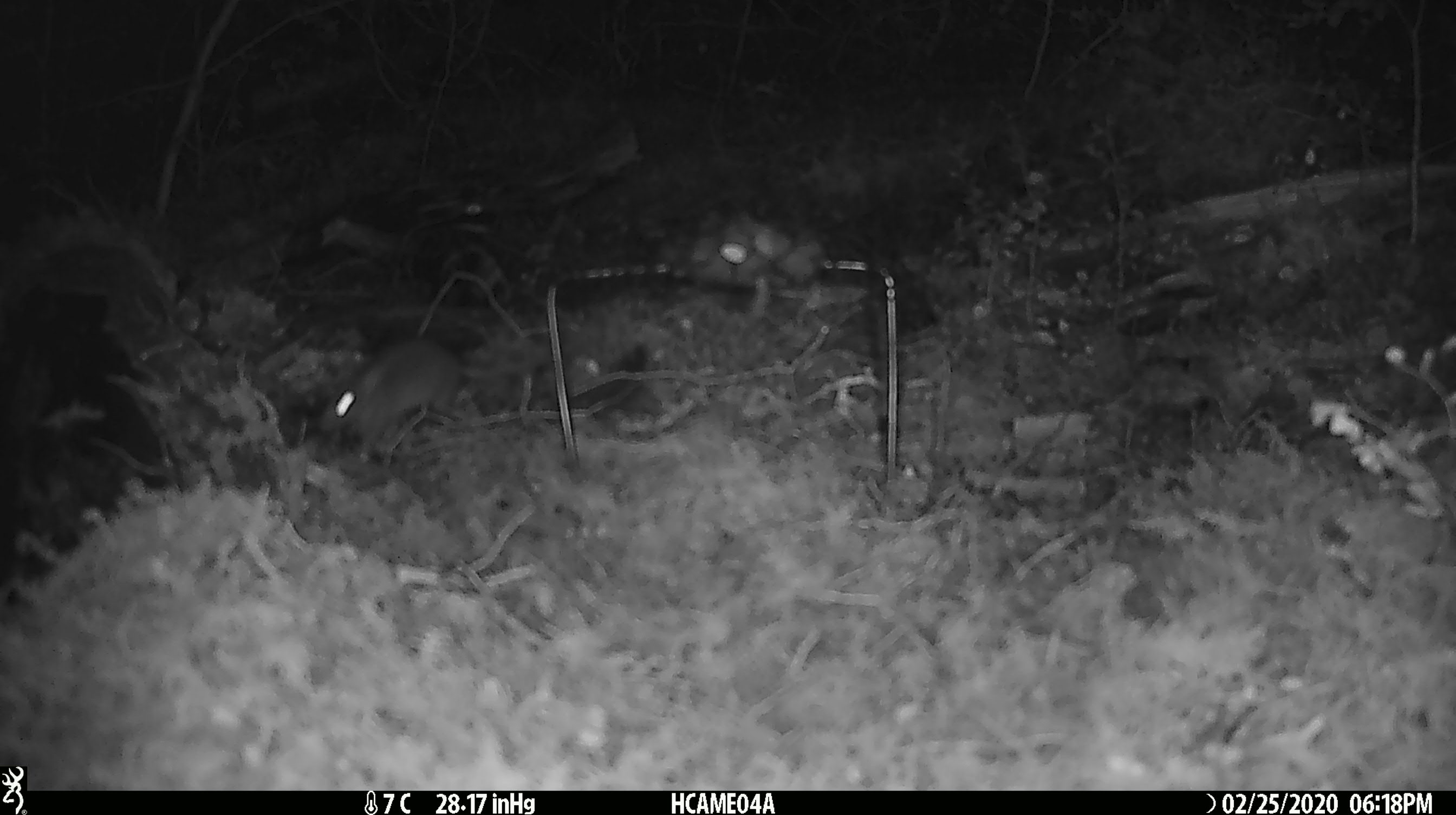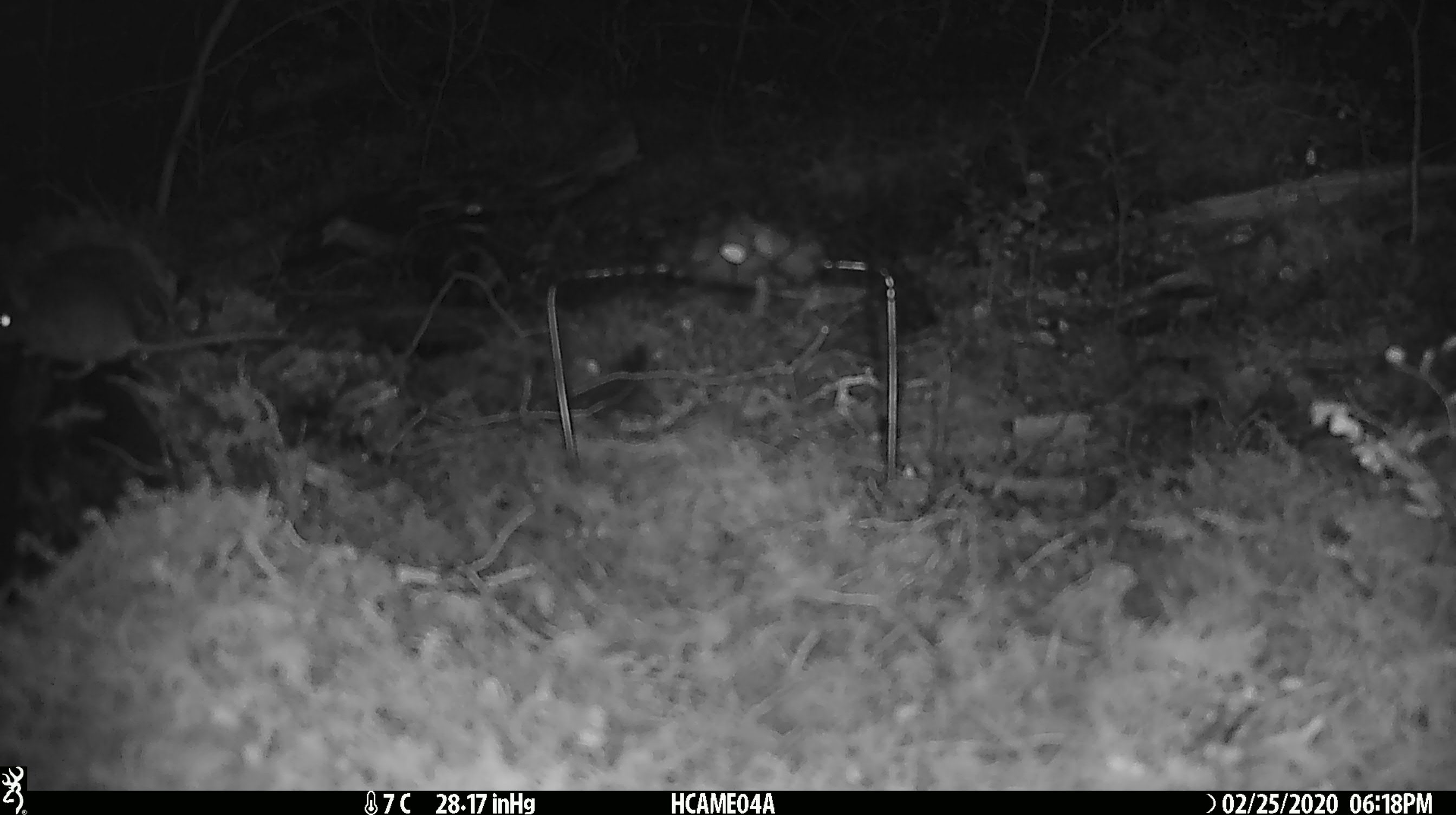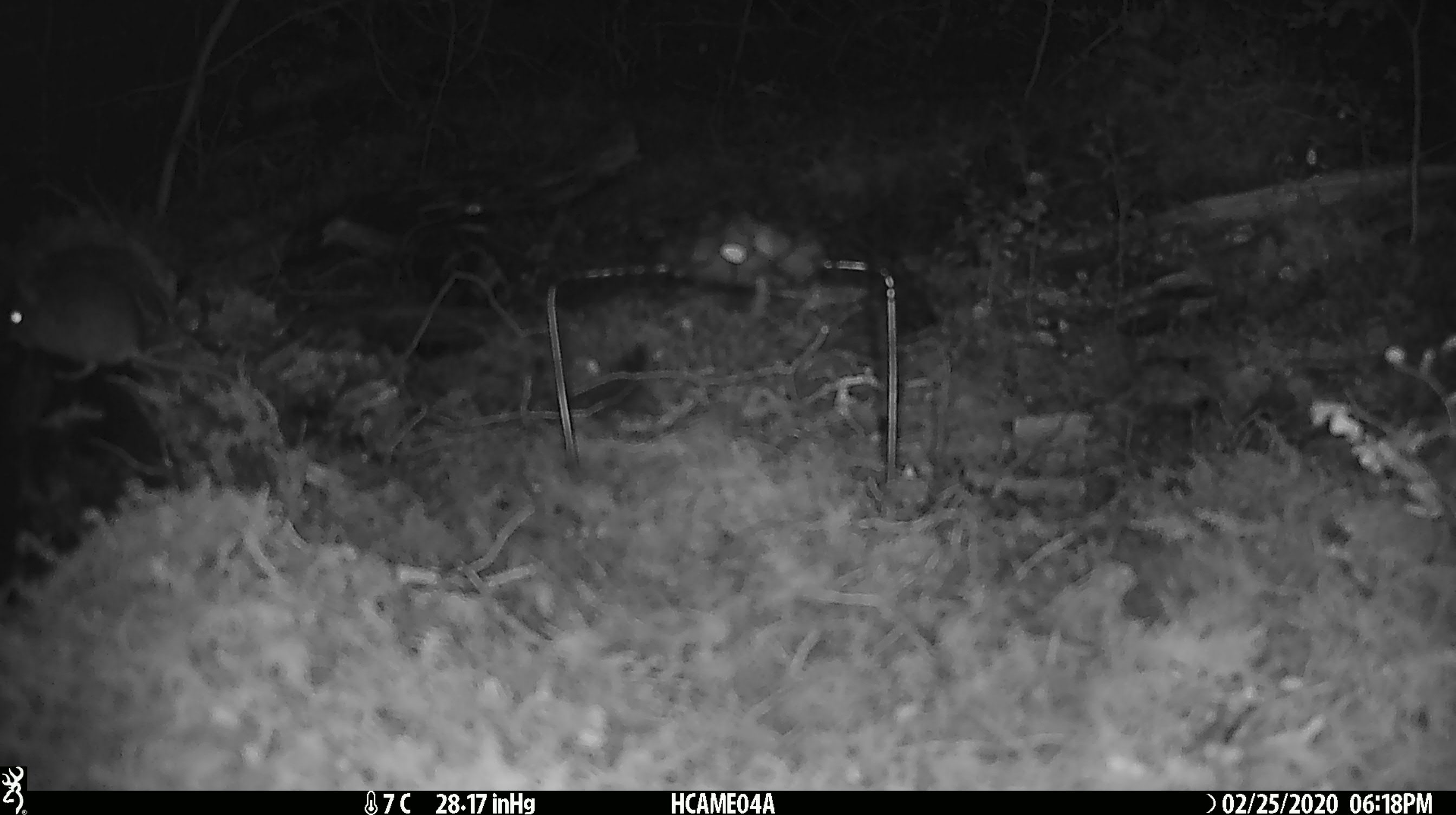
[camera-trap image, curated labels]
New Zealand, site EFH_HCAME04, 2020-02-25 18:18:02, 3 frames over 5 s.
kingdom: Animalia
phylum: Chordata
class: Mammalia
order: Rodentia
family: Muridae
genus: Mus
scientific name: Mus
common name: mouse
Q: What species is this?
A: Mouse (Mus).